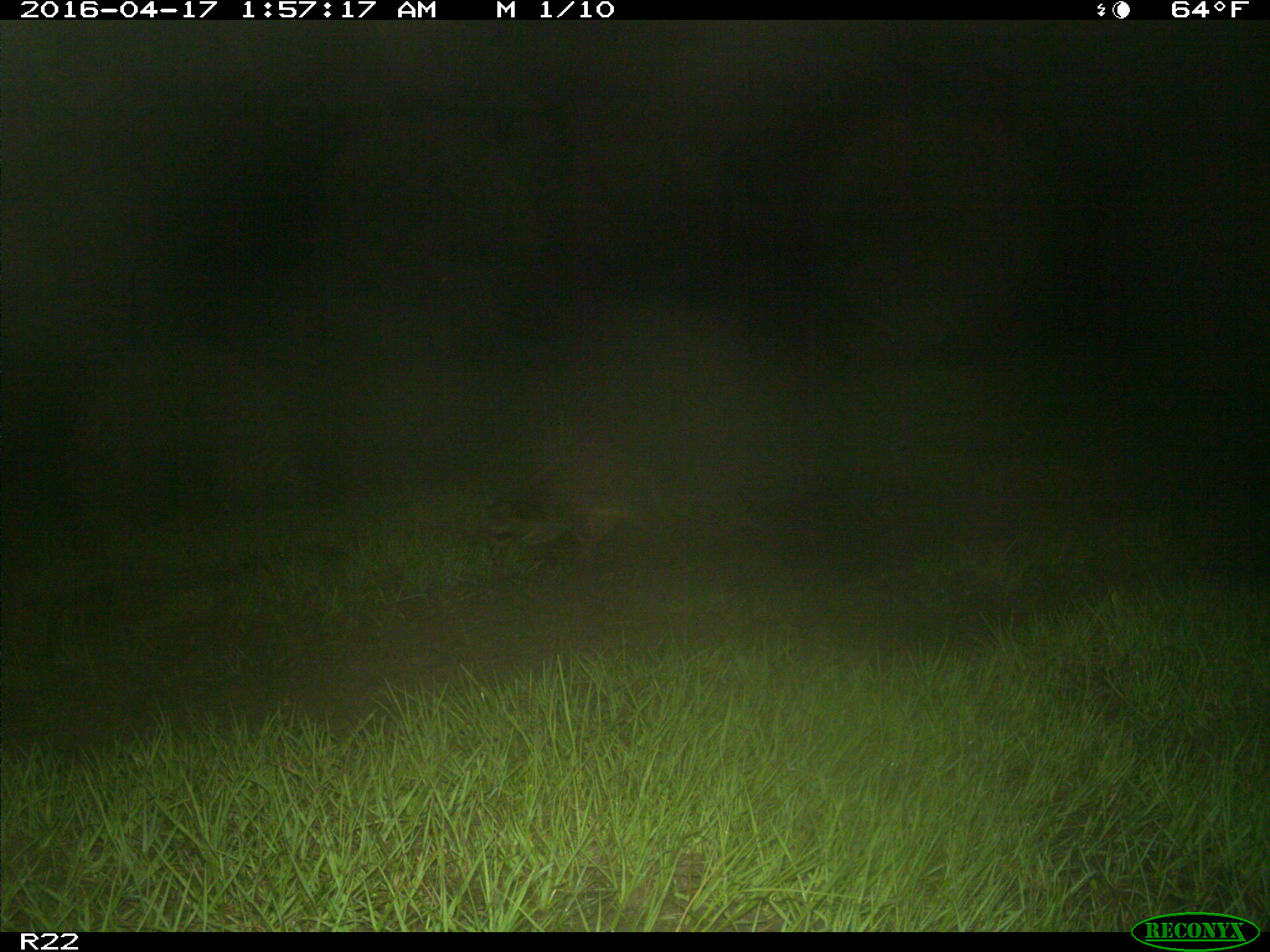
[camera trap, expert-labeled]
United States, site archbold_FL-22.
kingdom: Animalia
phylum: Chordata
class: Mammalia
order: Carnivora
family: Procyonidae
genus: Procyon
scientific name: Procyon lotor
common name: common raccoon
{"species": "Procyon lotor (common raccoon)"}